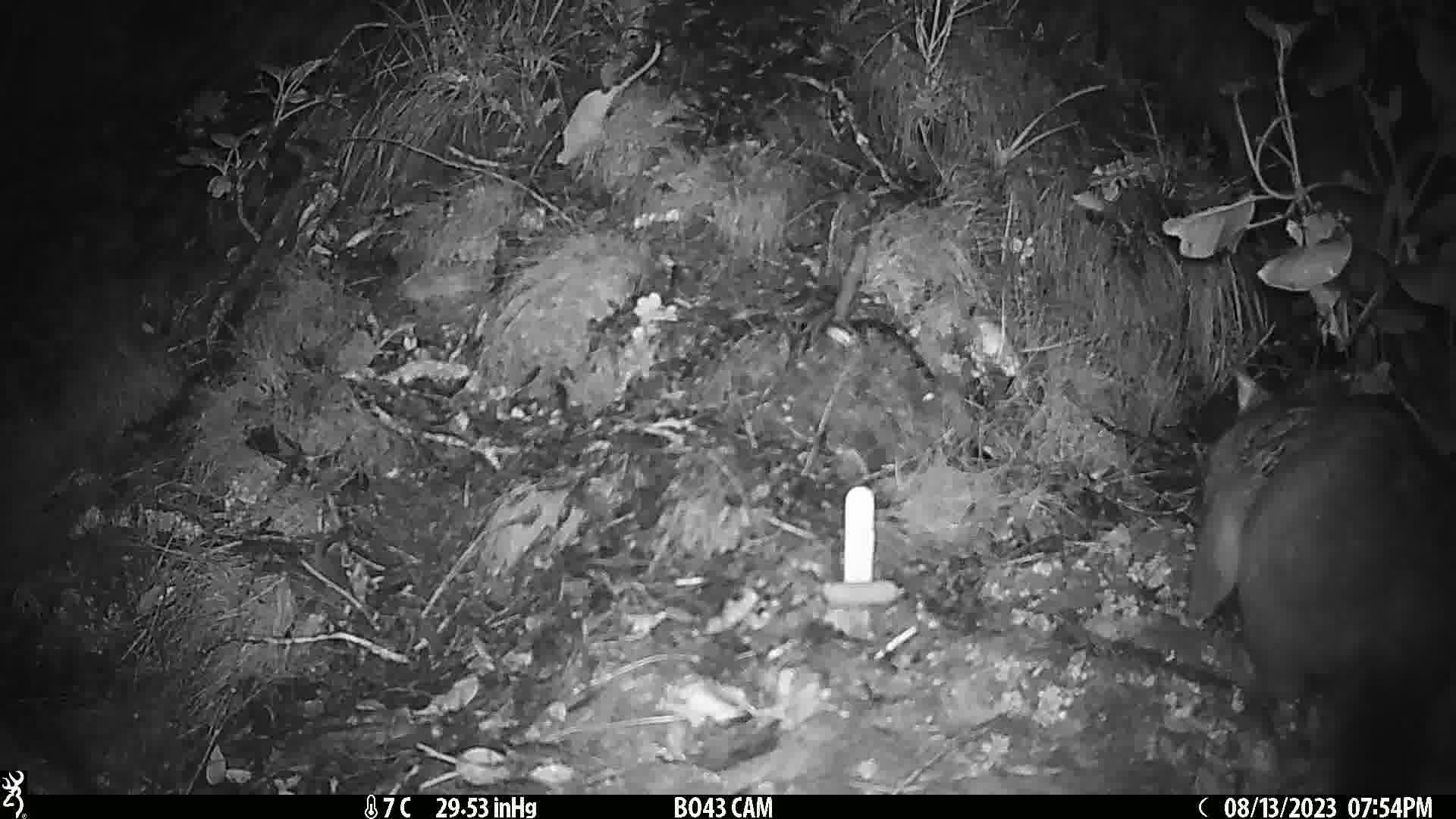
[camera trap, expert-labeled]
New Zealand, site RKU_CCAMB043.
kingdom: Animalia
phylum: Chordata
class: Mammalia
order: Diprotodontia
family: Phalangeridae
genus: Trichosurus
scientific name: Trichosurus vulpecula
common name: common brushtail possum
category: possum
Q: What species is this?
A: Possum (common brushtail possum) (Trichosurus vulpecula).